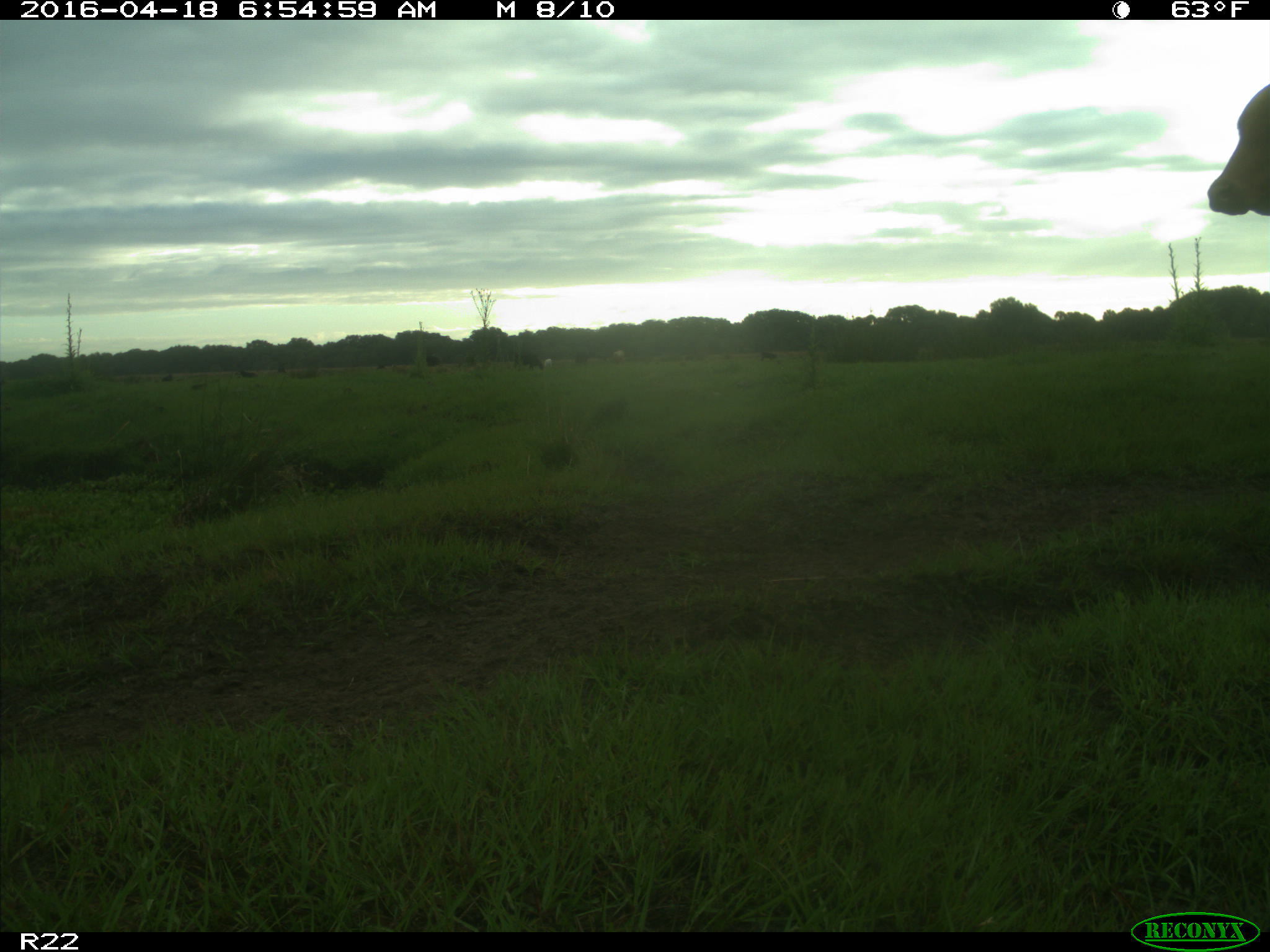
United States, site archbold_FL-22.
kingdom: Animalia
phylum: Chordata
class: Mammalia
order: Artiodactyla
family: Bovidae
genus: Bos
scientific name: Bos taurus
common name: domestic cow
Bos taurus (domestic cow).